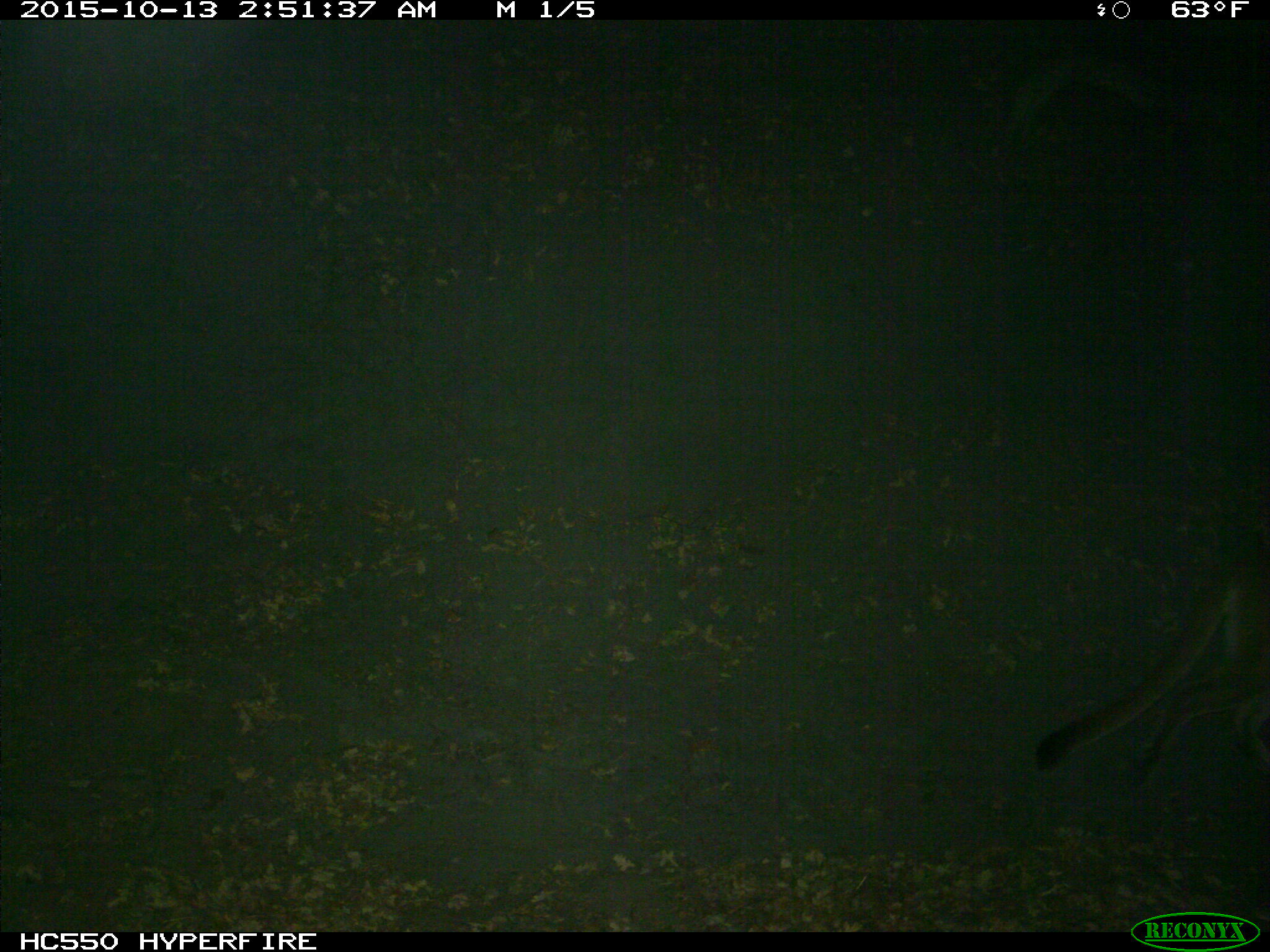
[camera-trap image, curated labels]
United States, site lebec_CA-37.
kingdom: Animalia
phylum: Chordata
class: Mammalia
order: Carnivora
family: Felidae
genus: Puma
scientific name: Puma concolor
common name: mountain lion